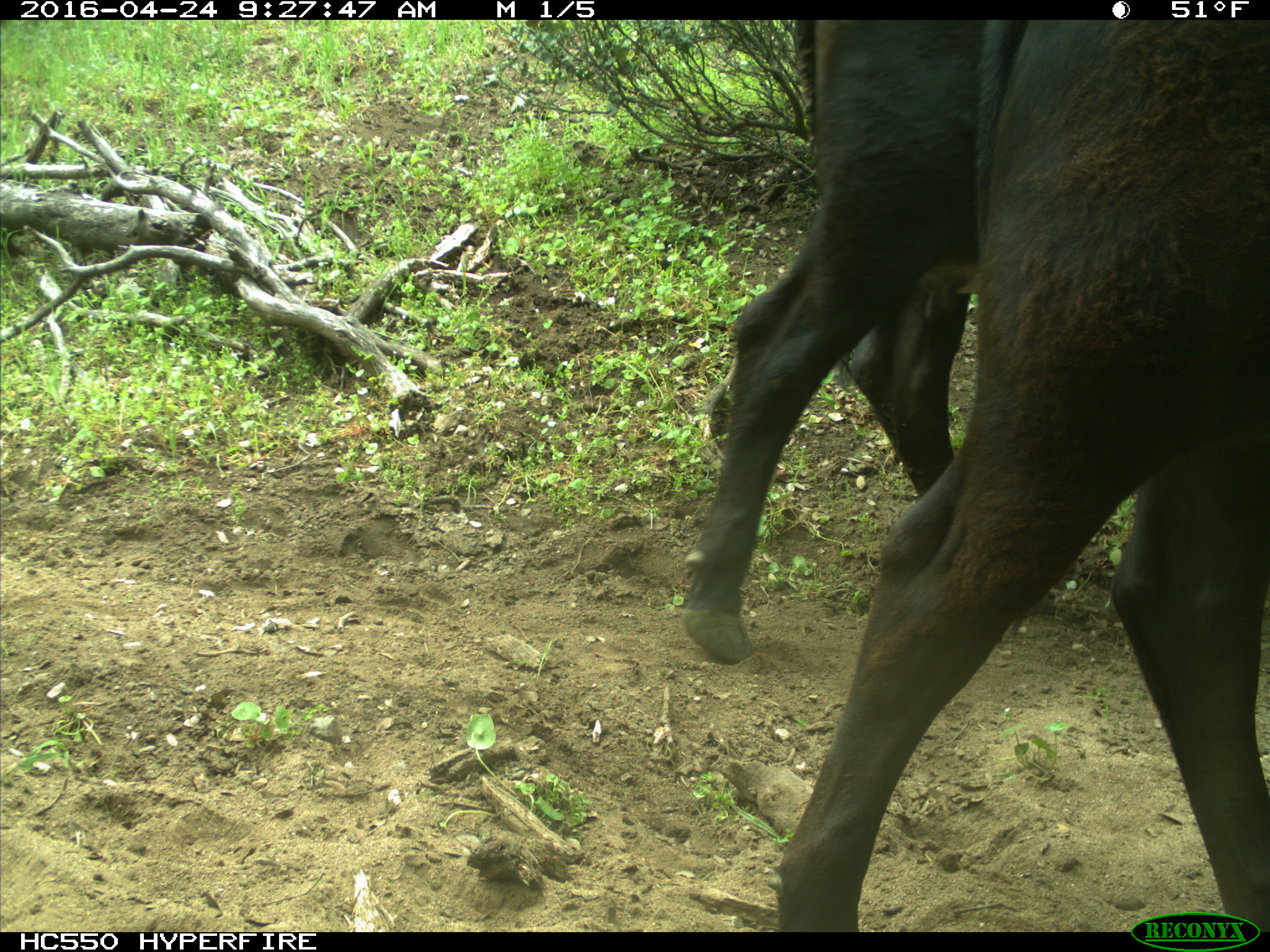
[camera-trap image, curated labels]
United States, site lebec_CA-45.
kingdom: Animalia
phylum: Chordata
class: Mammalia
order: Artiodactyla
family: Bovidae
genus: Bos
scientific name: Bos taurus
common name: domestic cow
Bos taurus (domestic cow).